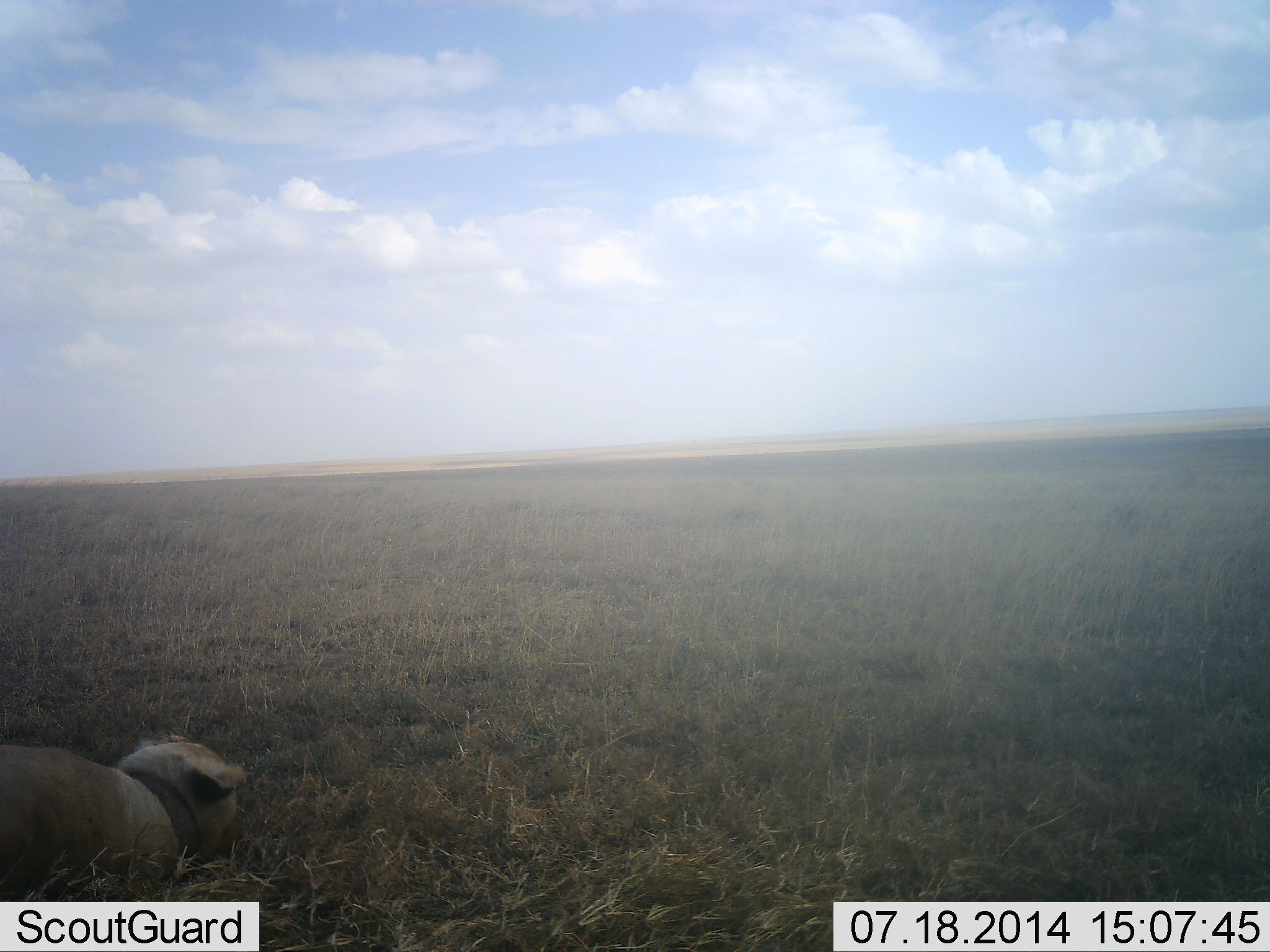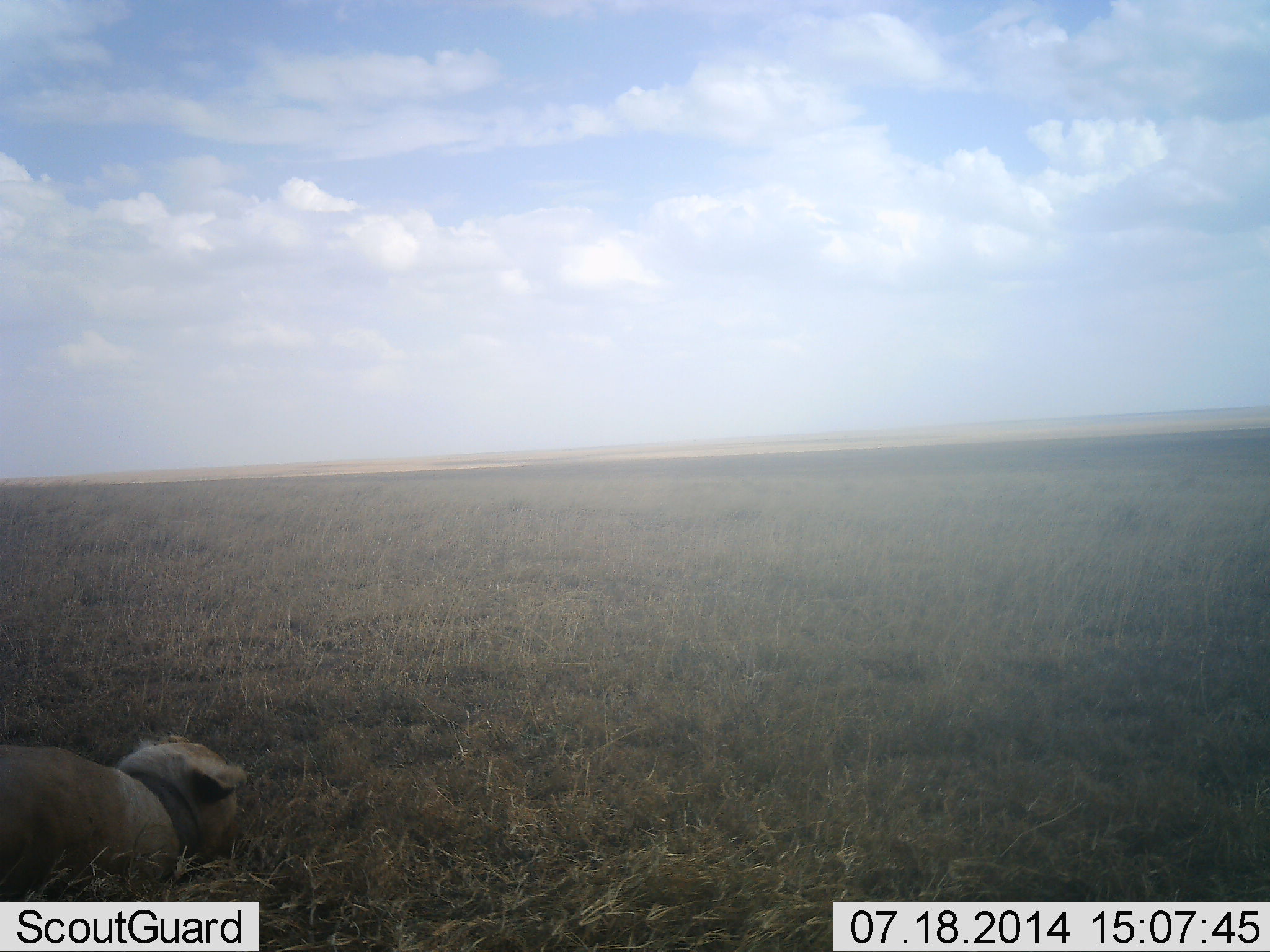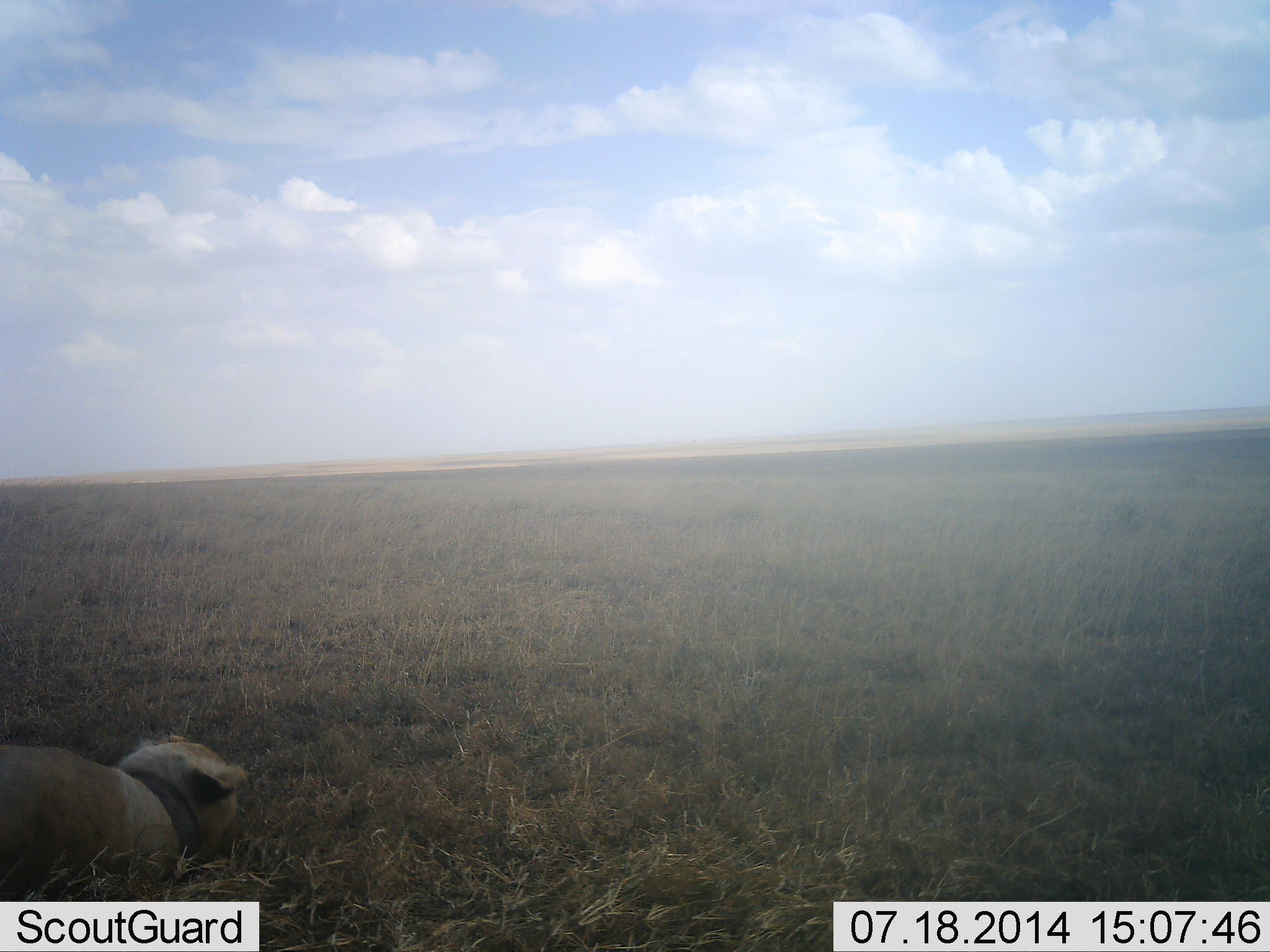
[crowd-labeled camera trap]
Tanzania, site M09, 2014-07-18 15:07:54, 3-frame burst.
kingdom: Animalia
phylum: Chordata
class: Mammalia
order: Carnivora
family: Felidae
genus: Panthera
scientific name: Panthera leo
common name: lion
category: lionfemale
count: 1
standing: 0%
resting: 90%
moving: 10%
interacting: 0%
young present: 0%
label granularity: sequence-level